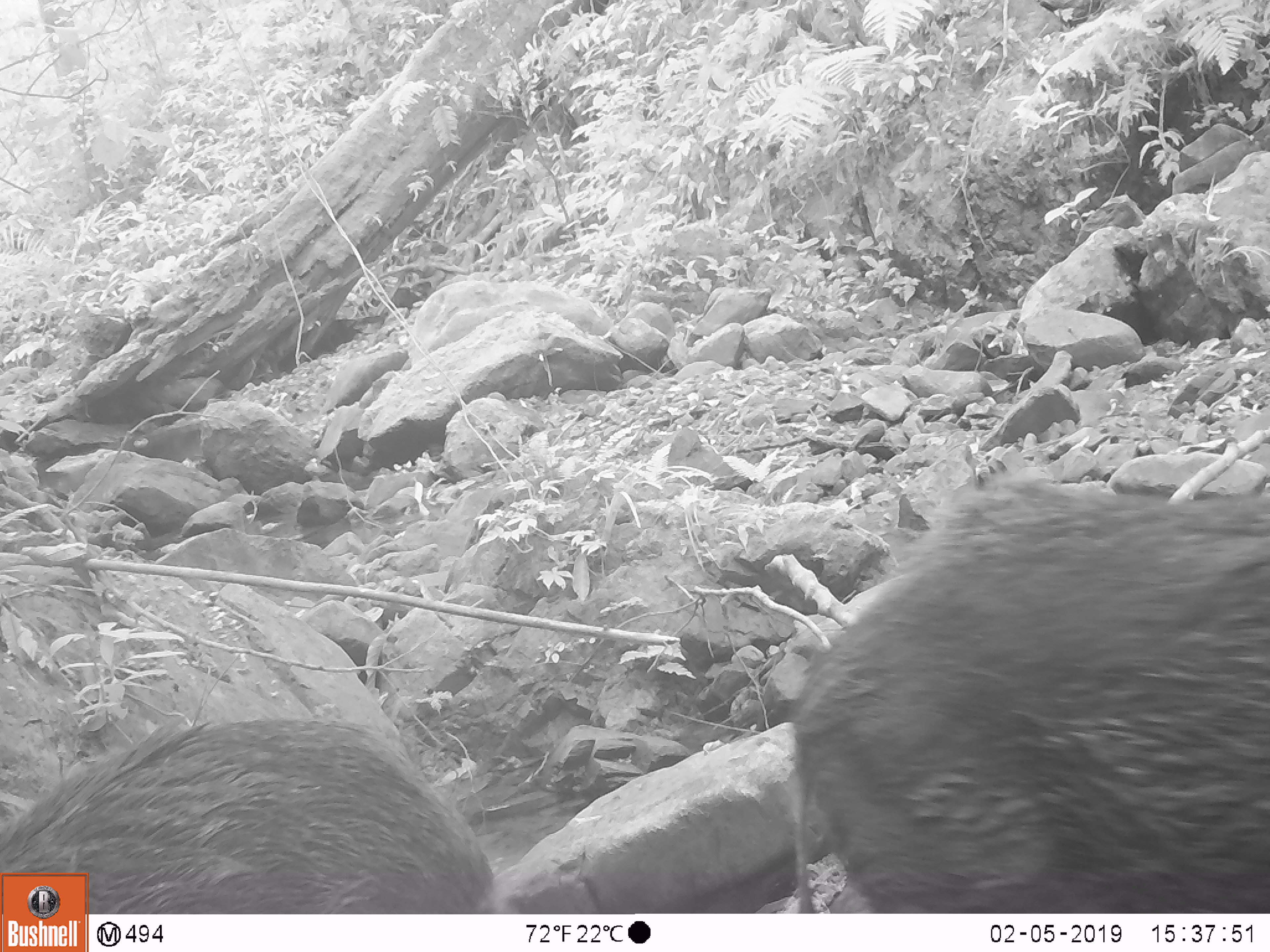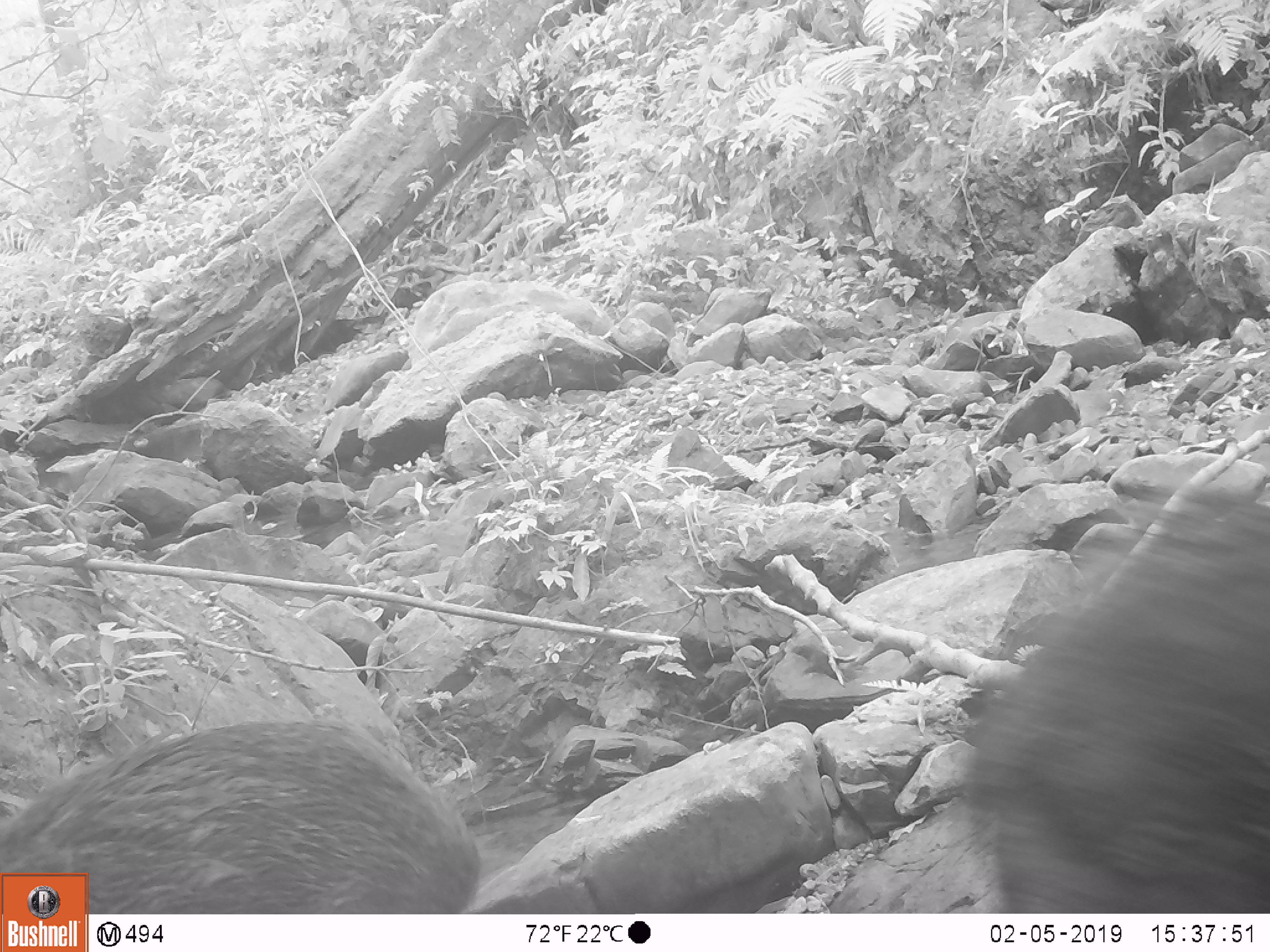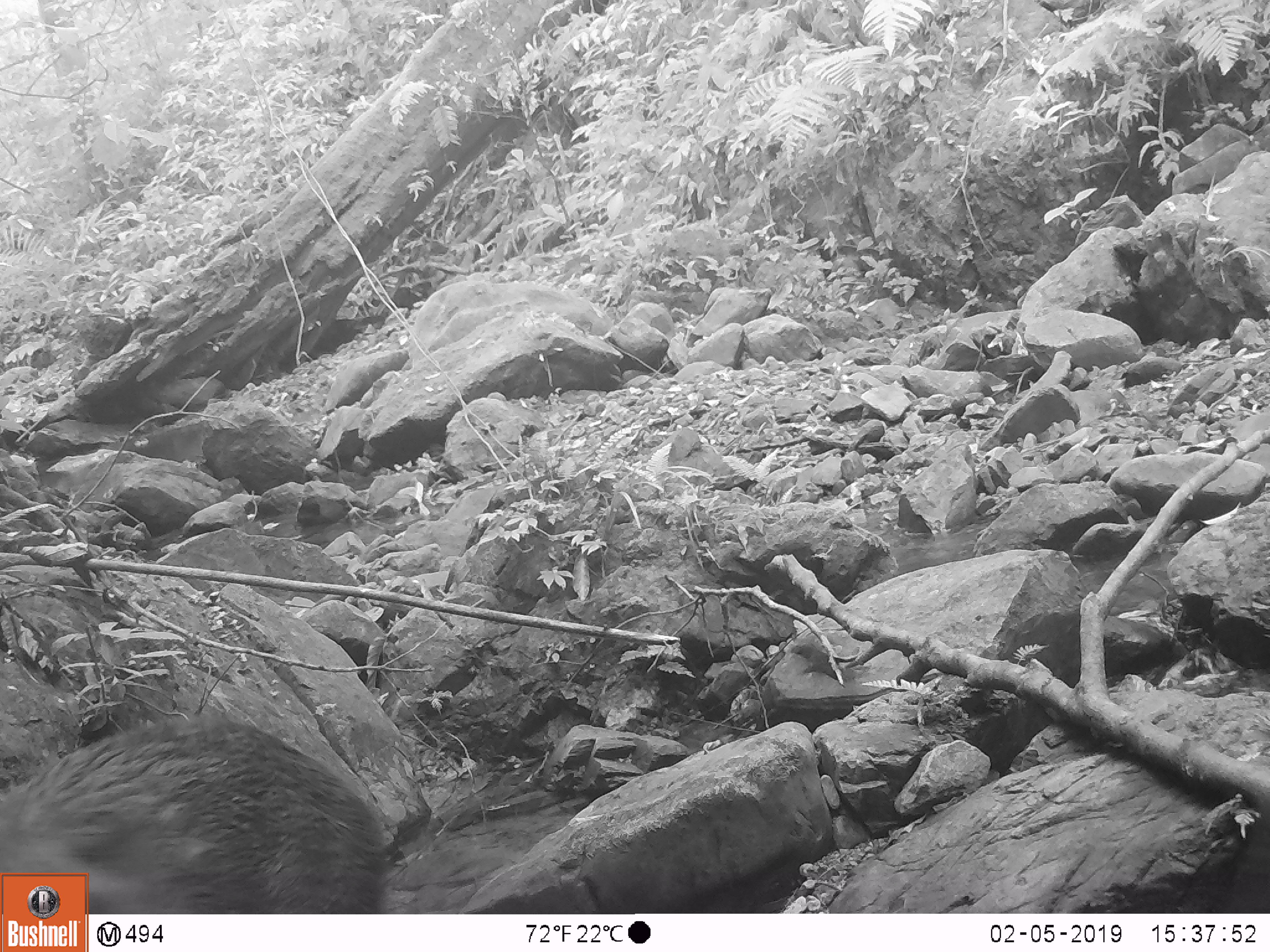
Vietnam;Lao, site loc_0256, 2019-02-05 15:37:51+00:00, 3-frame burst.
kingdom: Animalia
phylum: Chordata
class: Mammalia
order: Artiodactyla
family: Suidae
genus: Sus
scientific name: Sus scrofa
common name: eurasian wild pig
Eurasian wild pig (Sus scrofa). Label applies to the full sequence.